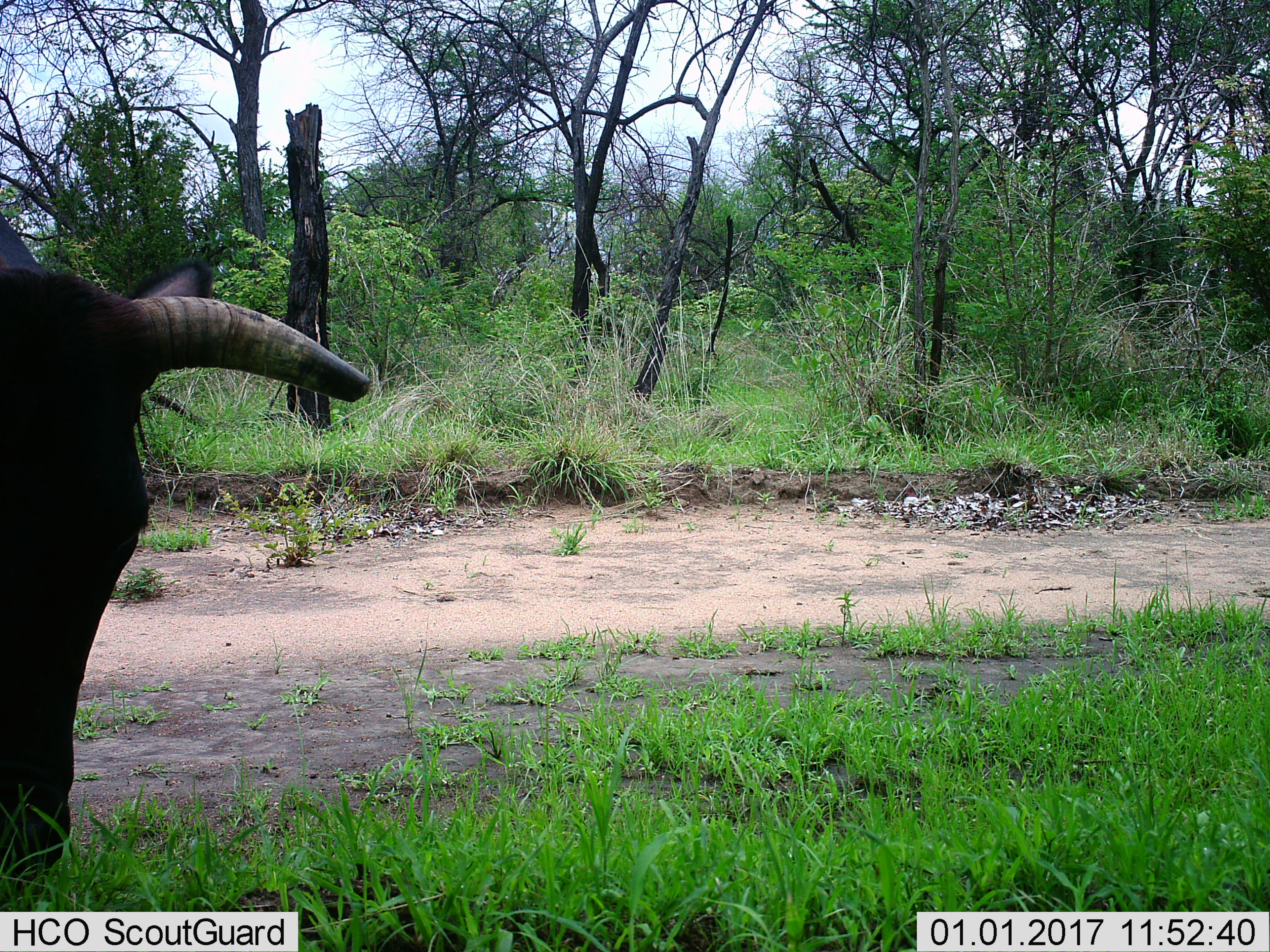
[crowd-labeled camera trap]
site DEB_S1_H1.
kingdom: Animalia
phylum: Chordata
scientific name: Vertebrata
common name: domestic animal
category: domesticanimal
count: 1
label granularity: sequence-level